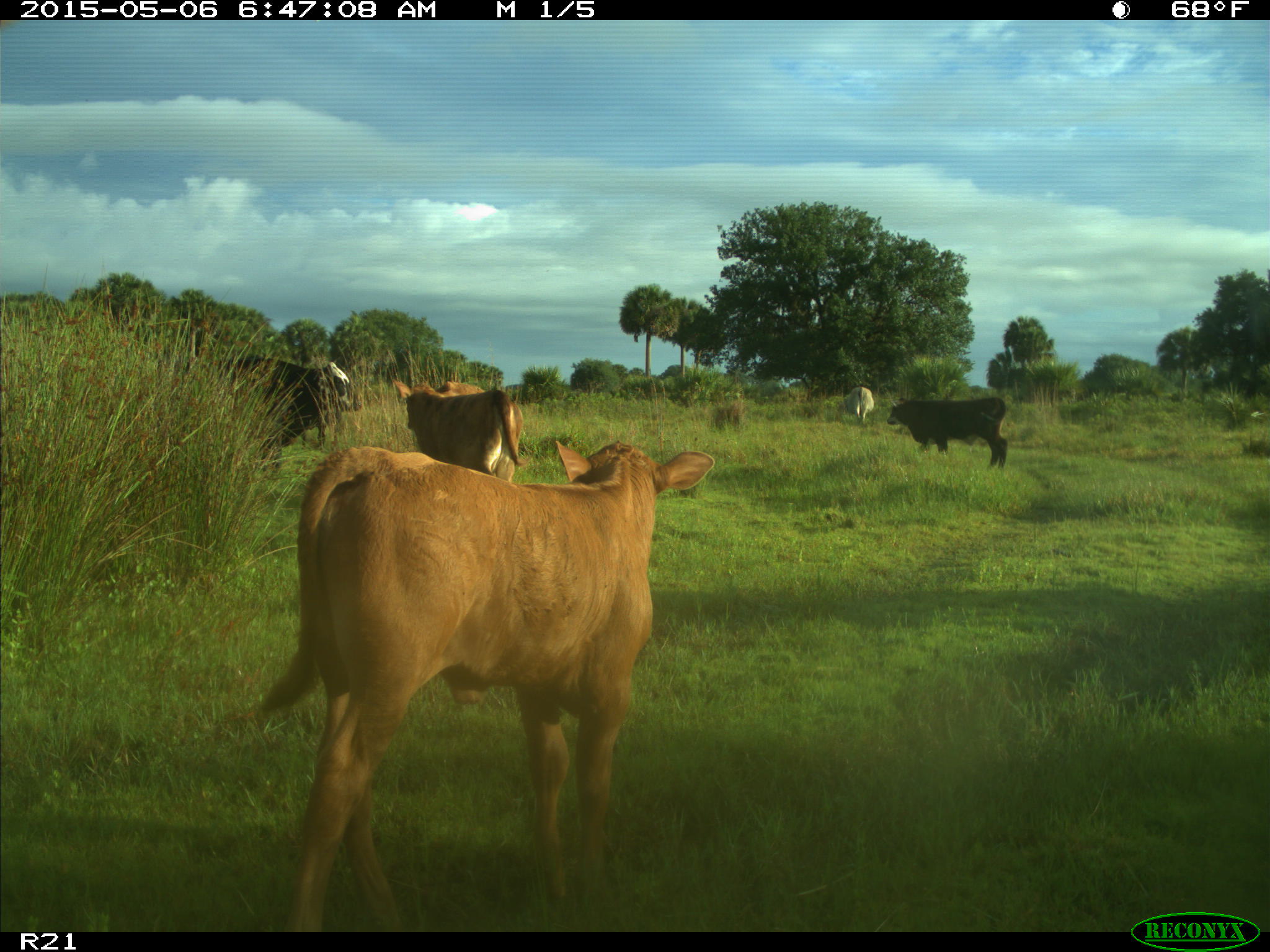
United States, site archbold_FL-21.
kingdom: Animalia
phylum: Chordata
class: Mammalia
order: Artiodactyla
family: Bovidae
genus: Bos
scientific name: Bos taurus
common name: domestic cow